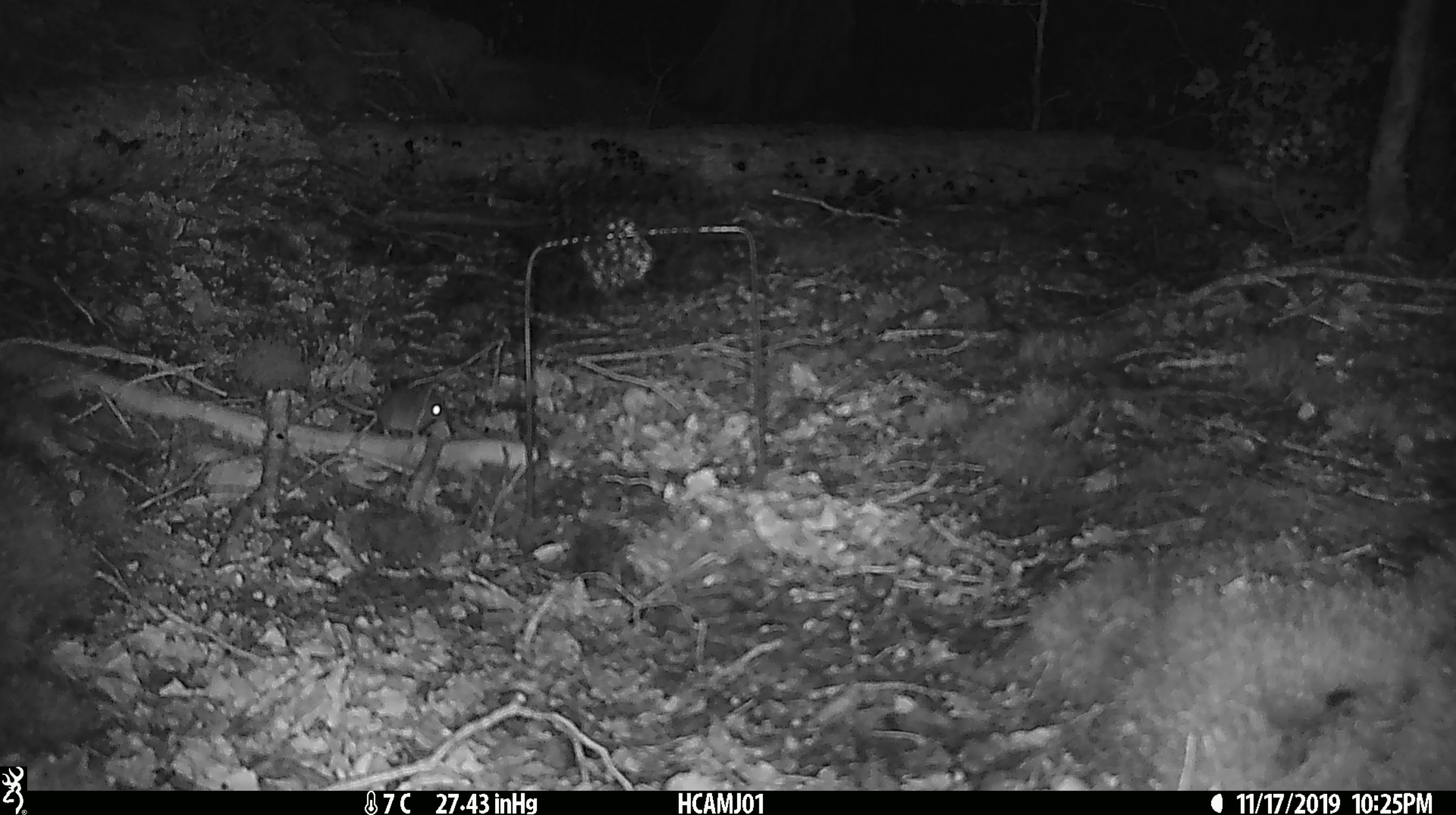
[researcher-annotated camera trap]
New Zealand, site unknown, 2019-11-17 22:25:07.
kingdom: Animalia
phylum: Chordata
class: Mammalia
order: Rodentia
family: Muridae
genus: Mus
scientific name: Mus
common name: mouse